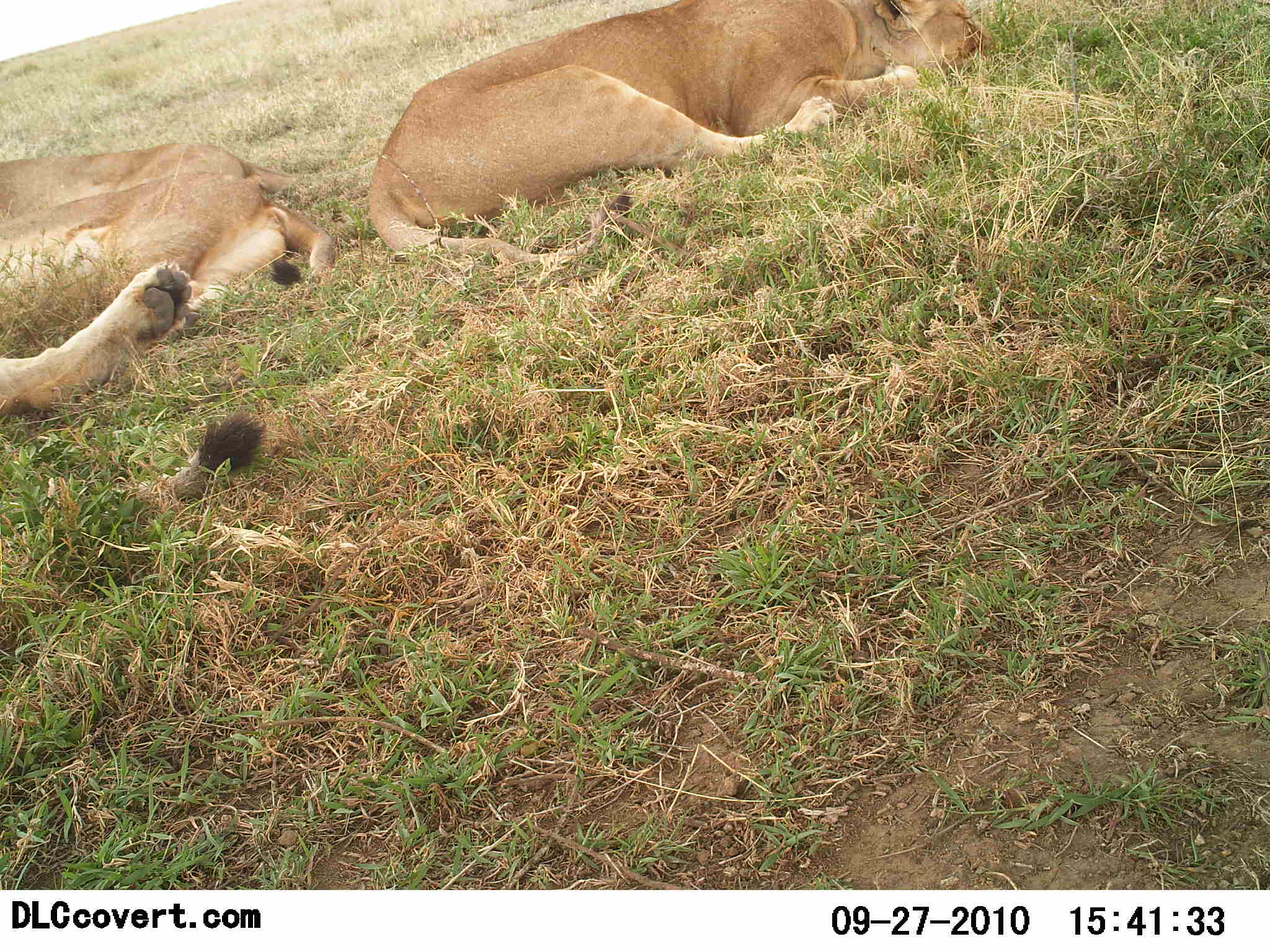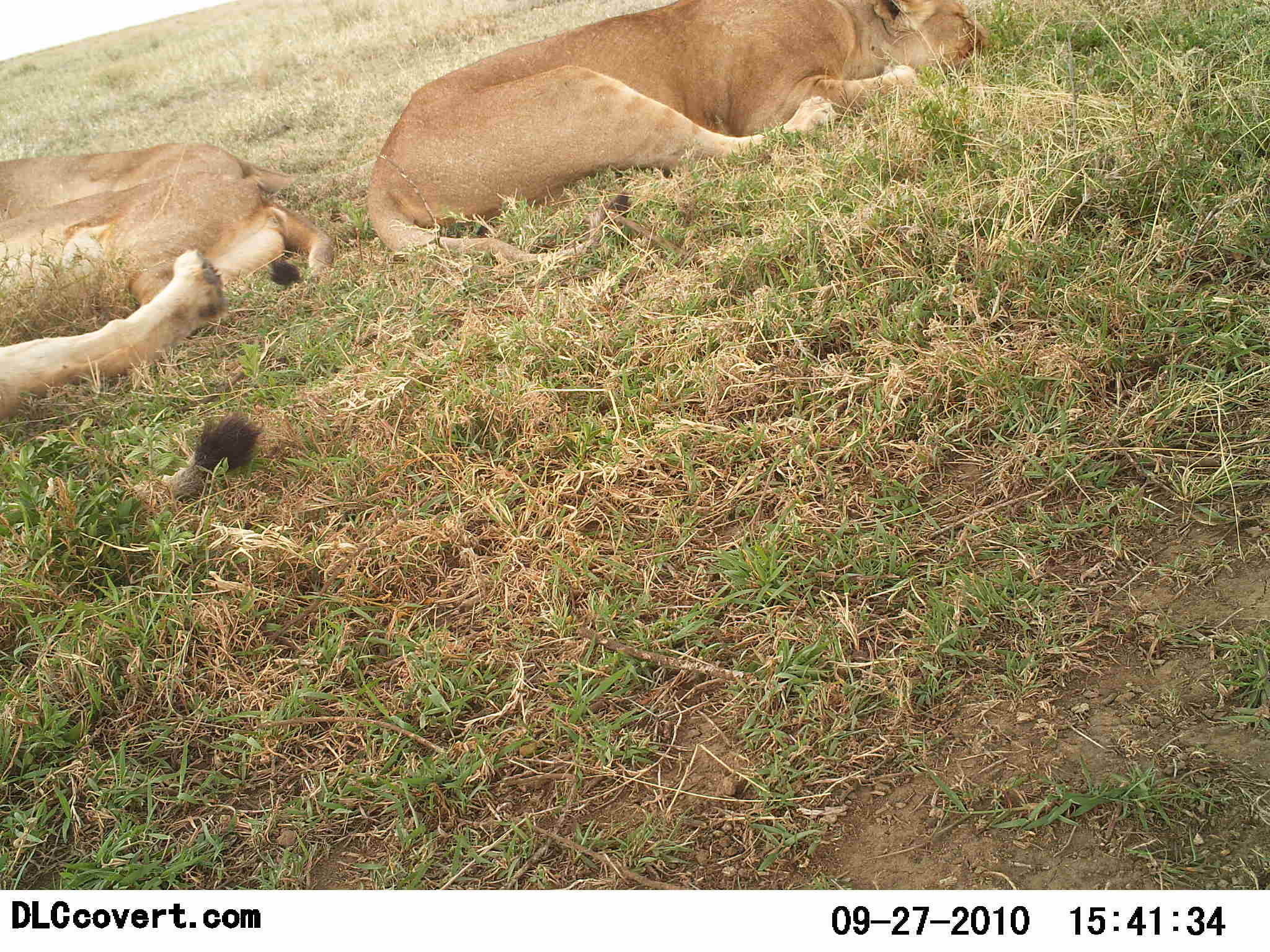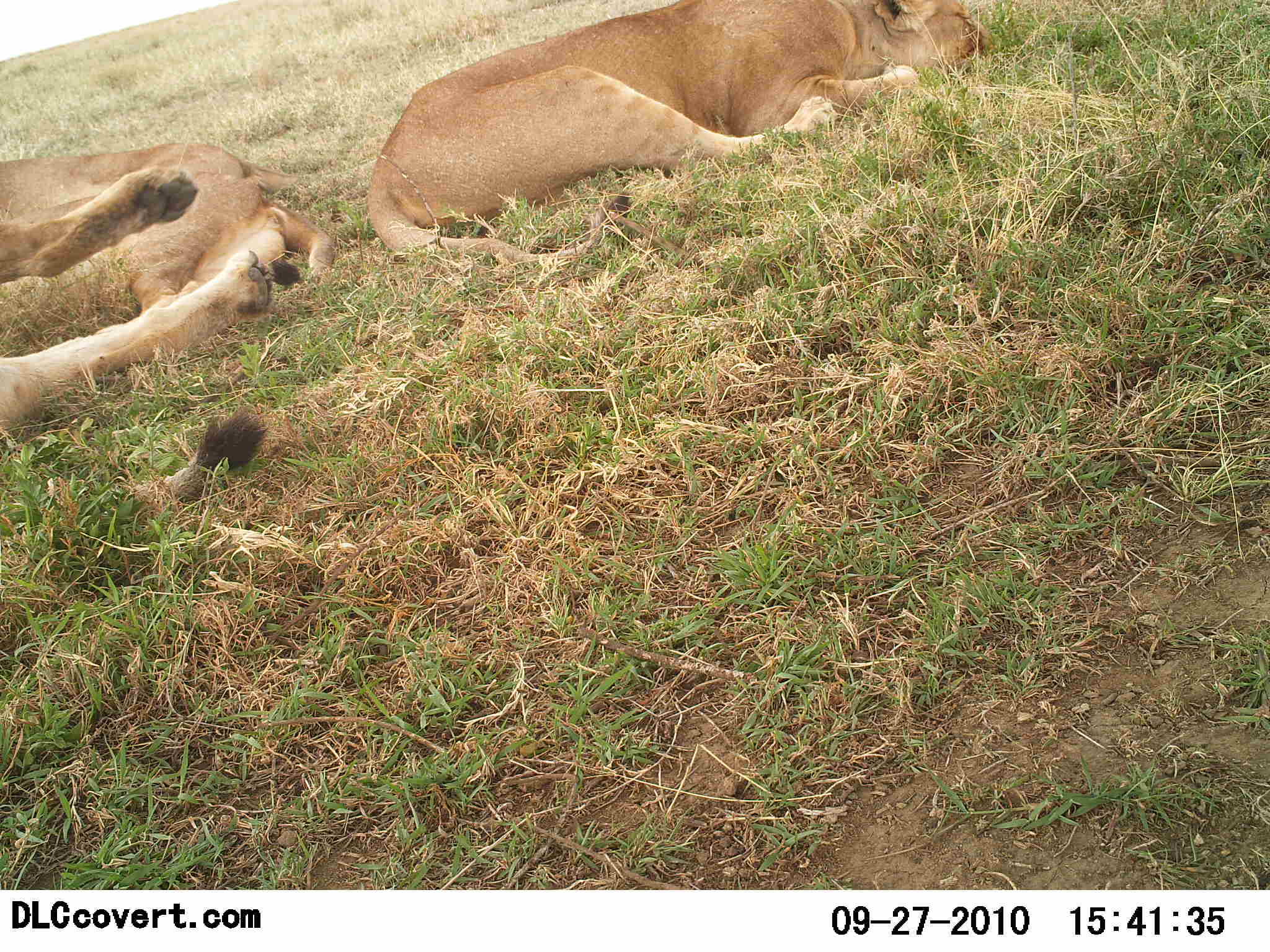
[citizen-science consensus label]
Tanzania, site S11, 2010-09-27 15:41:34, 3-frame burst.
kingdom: Animalia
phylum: Chordata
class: Mammalia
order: Carnivora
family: Felidae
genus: Panthera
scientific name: Panthera leo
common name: lion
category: lionfemale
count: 3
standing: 0%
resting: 100%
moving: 0%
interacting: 0%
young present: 0%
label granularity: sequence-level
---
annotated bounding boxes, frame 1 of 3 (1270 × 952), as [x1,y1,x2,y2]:
animal: [368,0,993,264]; [1,259,265,498]; [0,174,335,310]; [0,143,302,219]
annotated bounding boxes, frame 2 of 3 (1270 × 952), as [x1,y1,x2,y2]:
animal: [365,0,993,265]; [0,247,264,500]; [0,171,334,292]; [0,143,301,219]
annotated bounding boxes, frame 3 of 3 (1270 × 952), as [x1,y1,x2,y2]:
animal: [365,0,992,270]; [0,165,273,498]; [0,193,335,317]; [0,143,300,221]